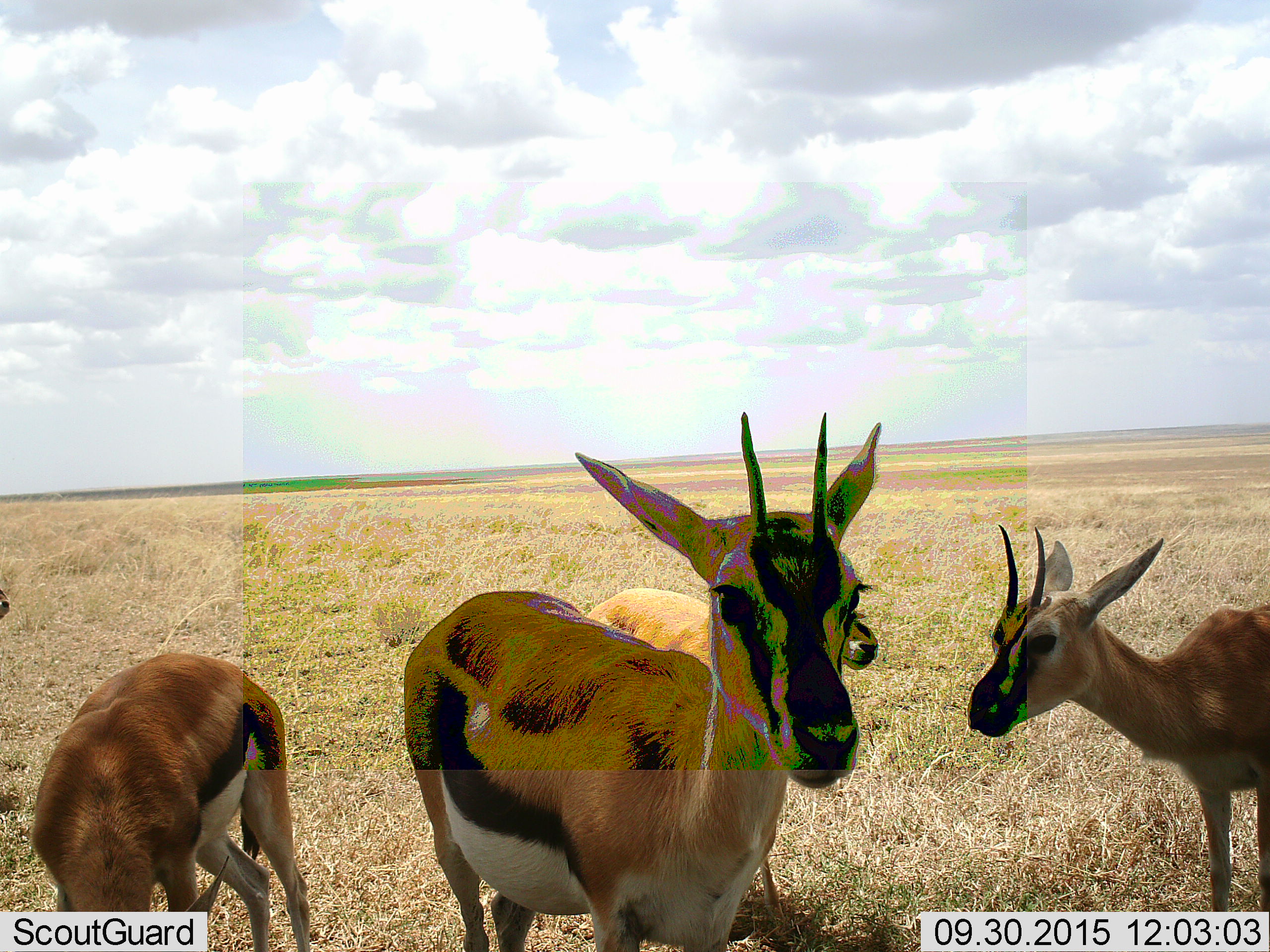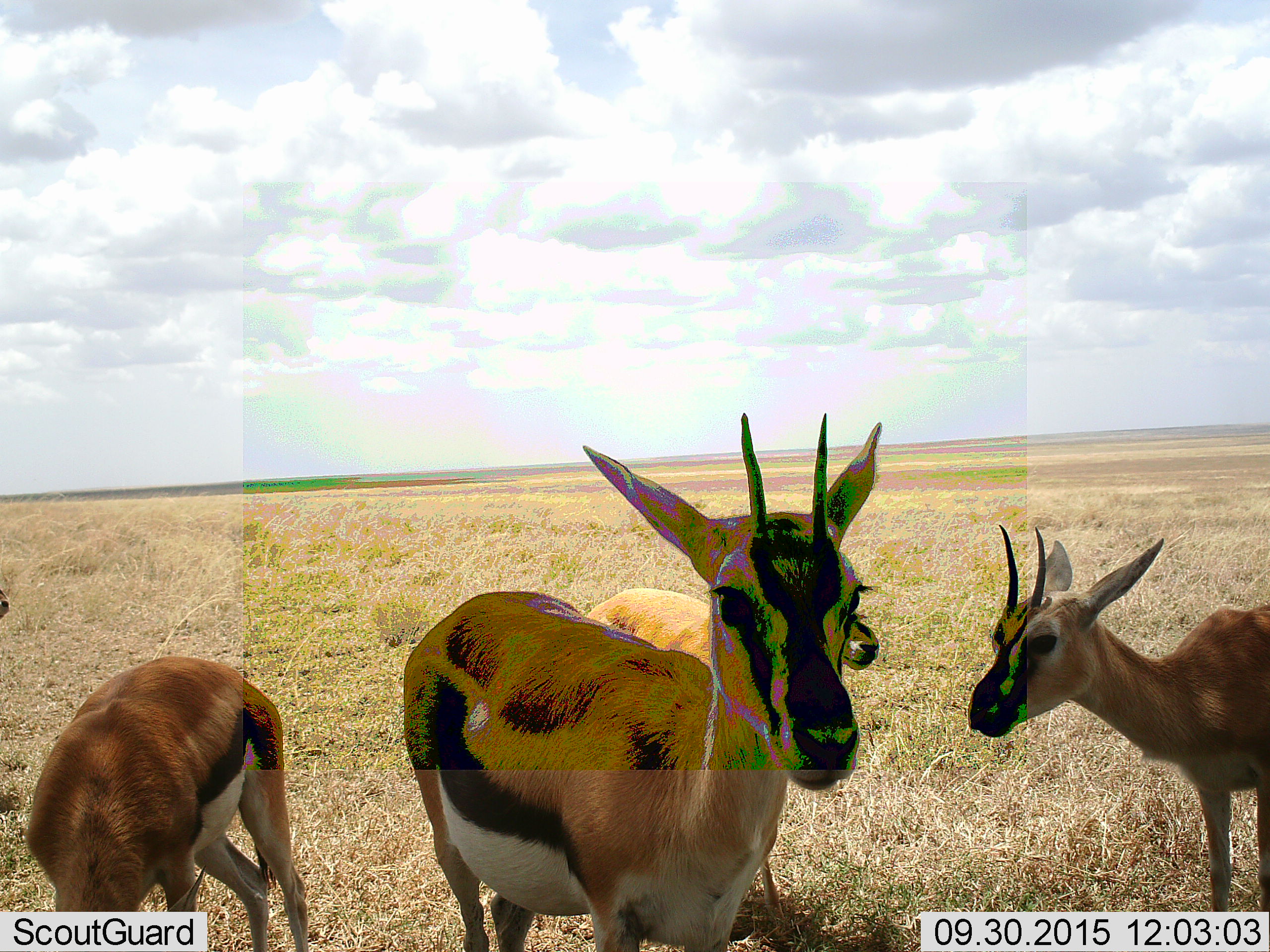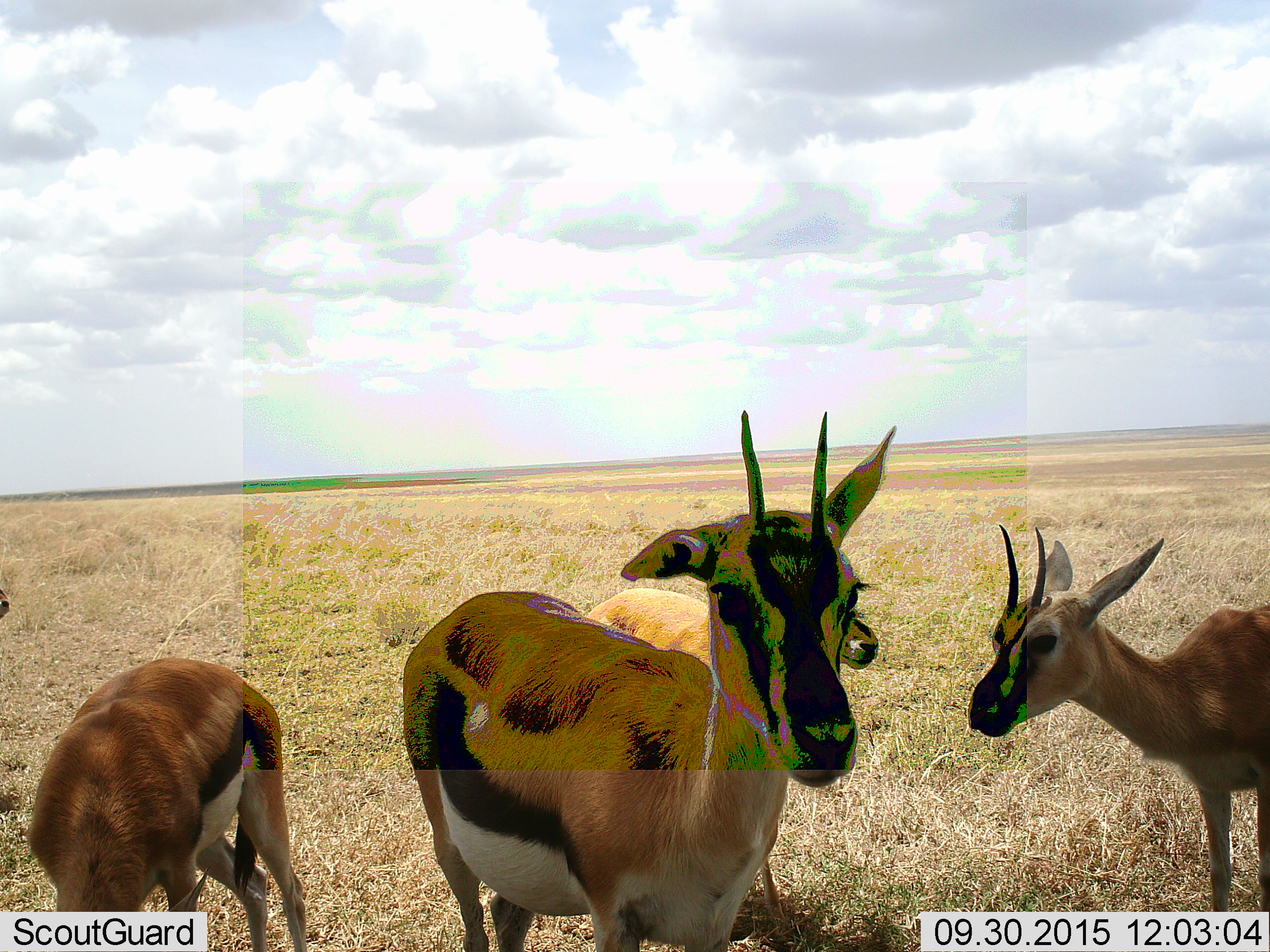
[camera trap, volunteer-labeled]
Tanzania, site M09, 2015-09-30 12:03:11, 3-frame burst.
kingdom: Animalia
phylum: Chordata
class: Mammalia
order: Artiodactyla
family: Bovidae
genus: Eudorcas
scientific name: Eudorcas thomsonii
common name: thomson's gazelle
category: gazellethomsons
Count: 5.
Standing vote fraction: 100%.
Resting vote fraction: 0%.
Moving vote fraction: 0%.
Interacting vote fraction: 0%.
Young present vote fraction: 22%.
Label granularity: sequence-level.